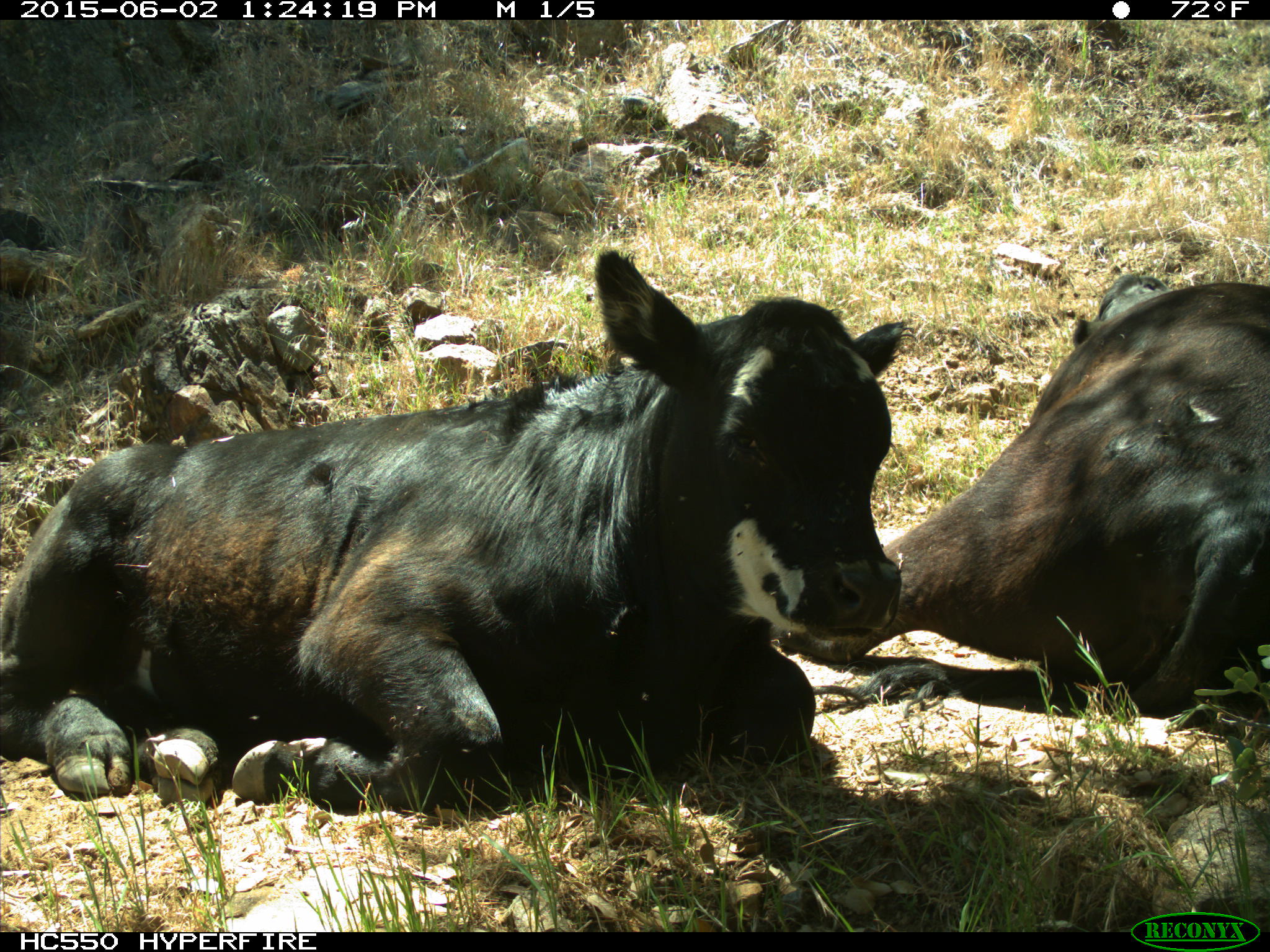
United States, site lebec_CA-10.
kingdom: Animalia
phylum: Chordata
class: Mammalia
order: Artiodactyla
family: Bovidae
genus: Bos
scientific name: Bos taurus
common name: domestic cow